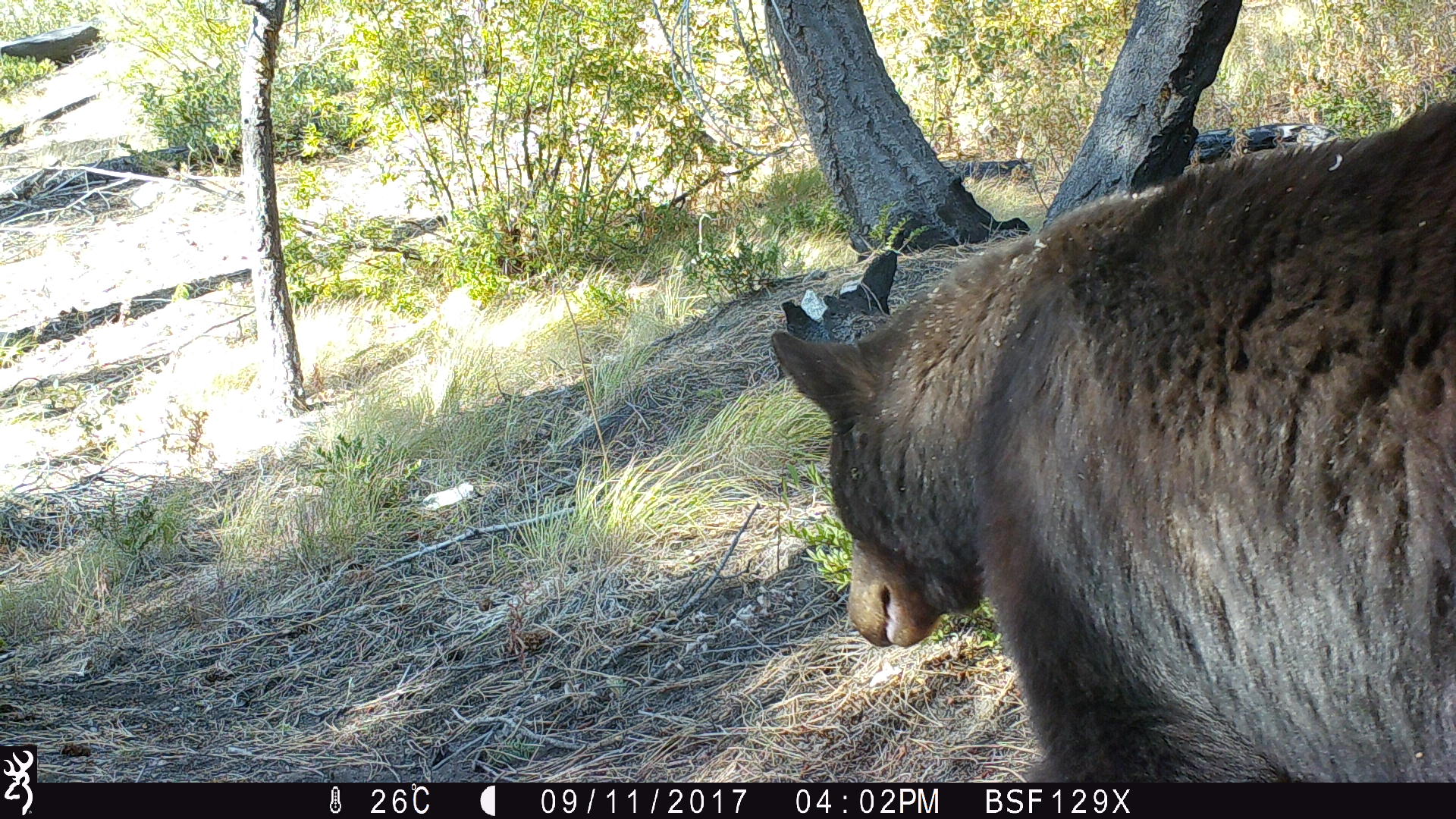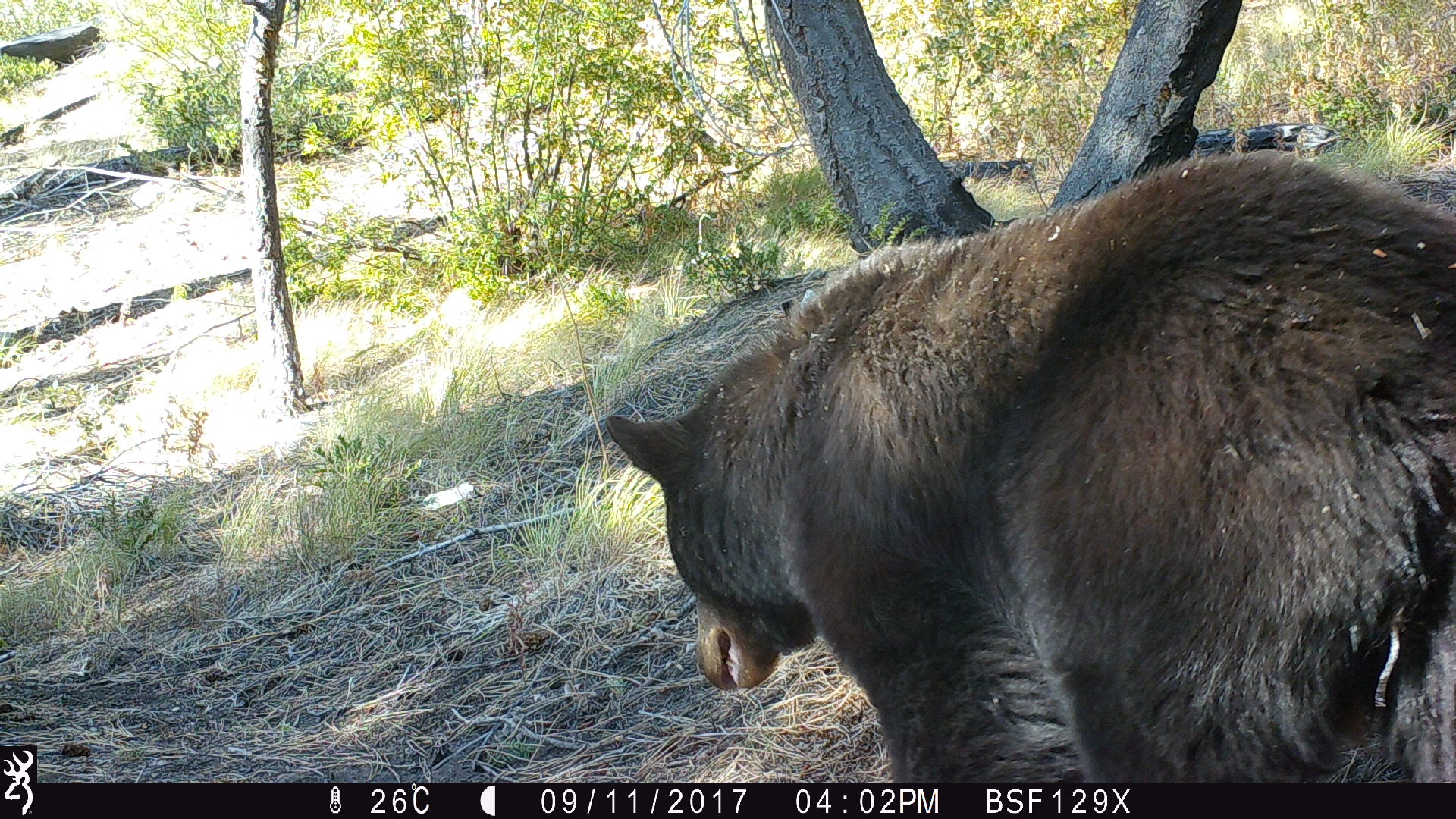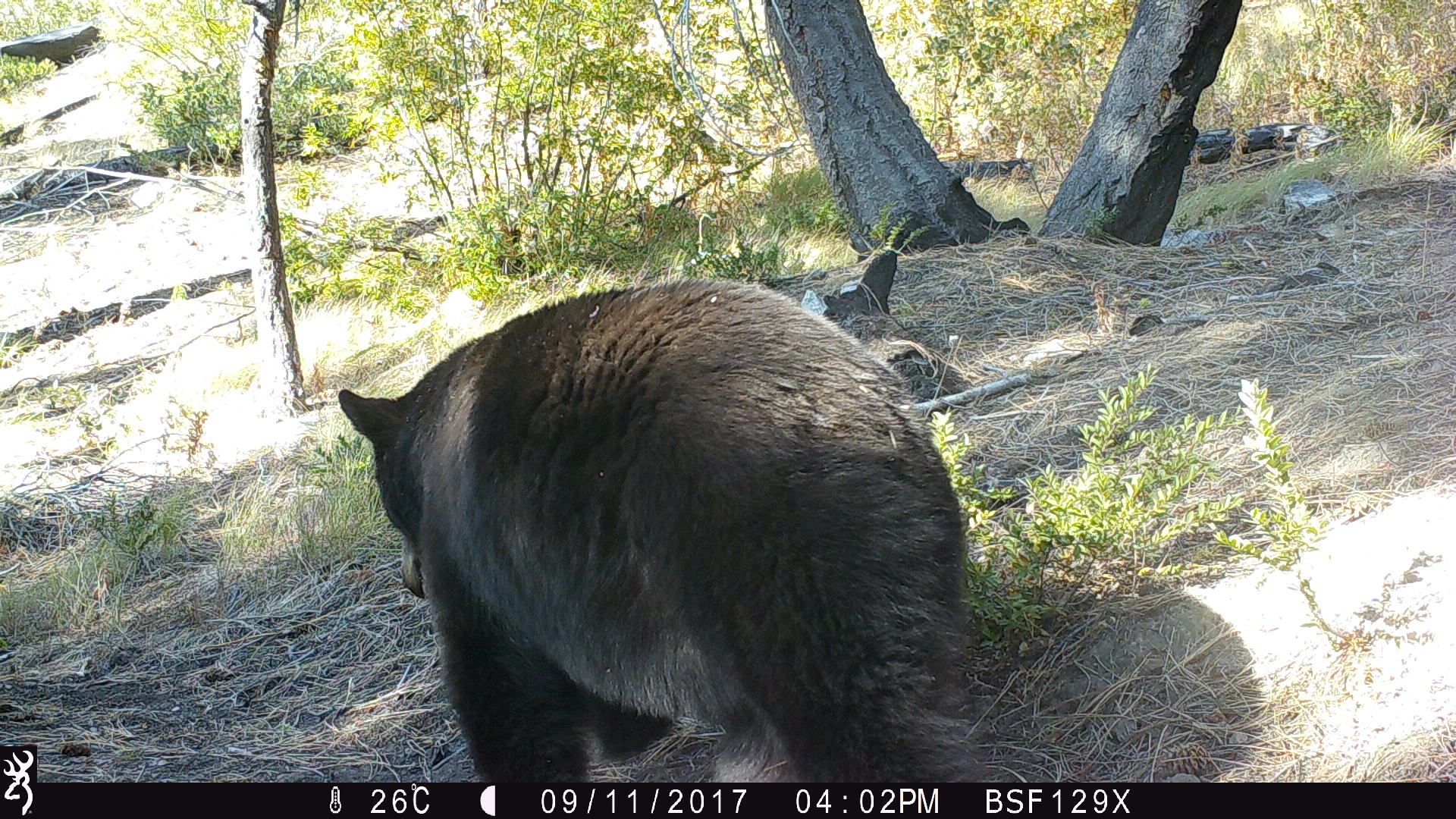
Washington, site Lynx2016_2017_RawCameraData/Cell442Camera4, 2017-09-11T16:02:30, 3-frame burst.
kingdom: Animalia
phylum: Chordata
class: Mammalia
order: Carnivora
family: Ursidae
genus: Ursus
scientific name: Ursus americanus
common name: american black bear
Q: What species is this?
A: Ursus americanus (american black bear).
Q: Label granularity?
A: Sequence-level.